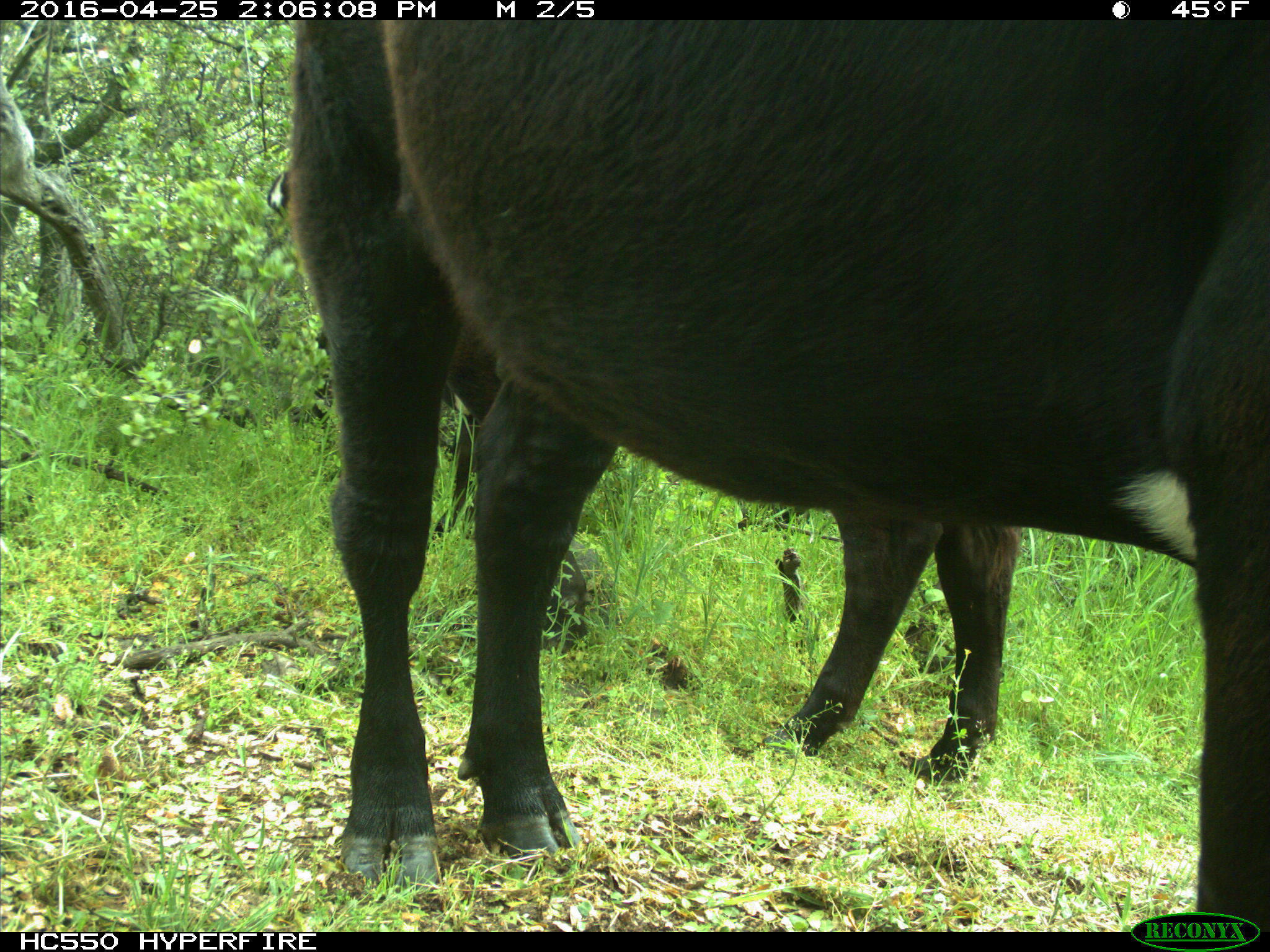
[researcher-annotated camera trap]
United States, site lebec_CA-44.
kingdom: Animalia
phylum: Chordata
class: Mammalia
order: Artiodactyla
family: Bovidae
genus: Bos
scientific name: Bos taurus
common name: domestic cow